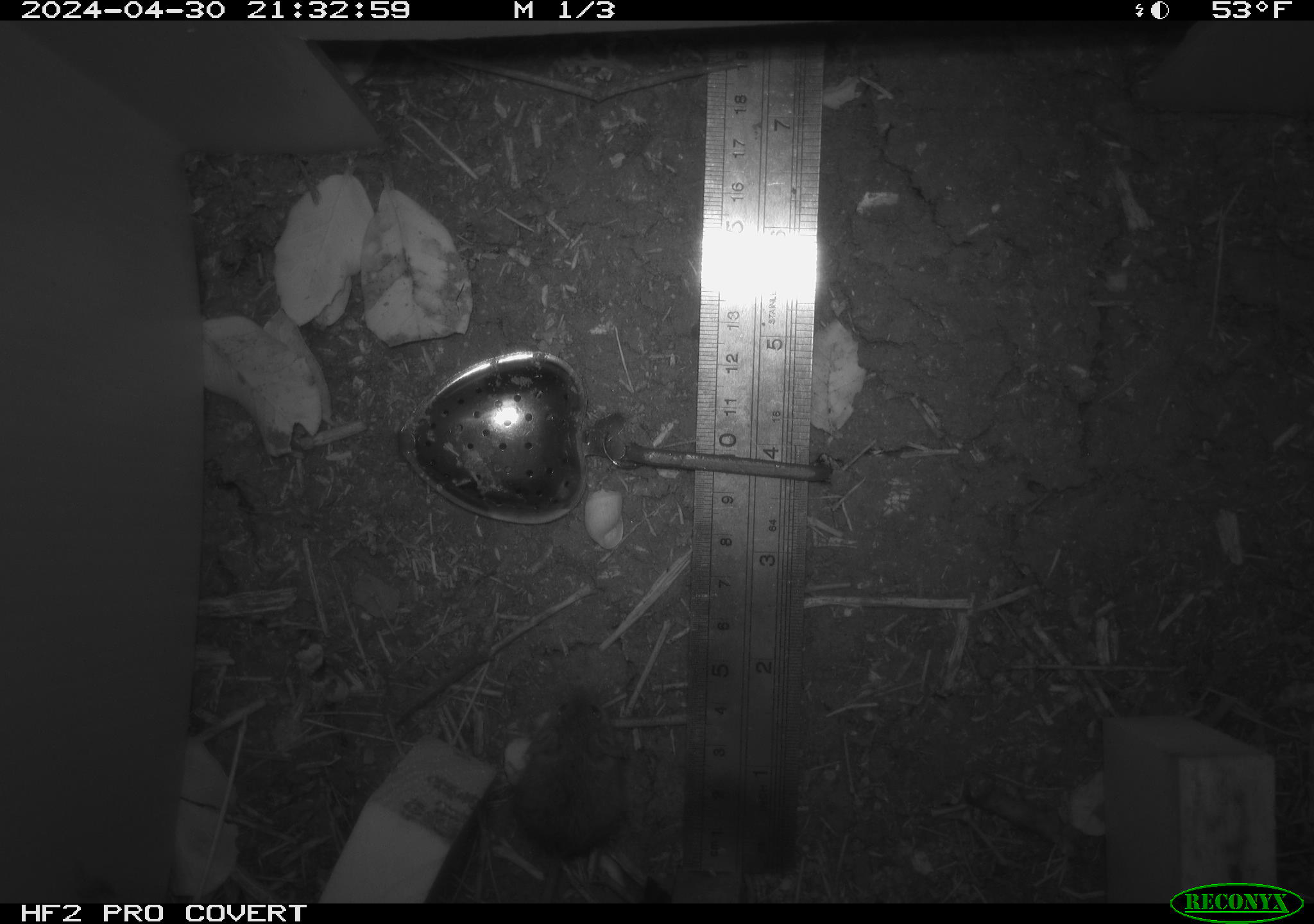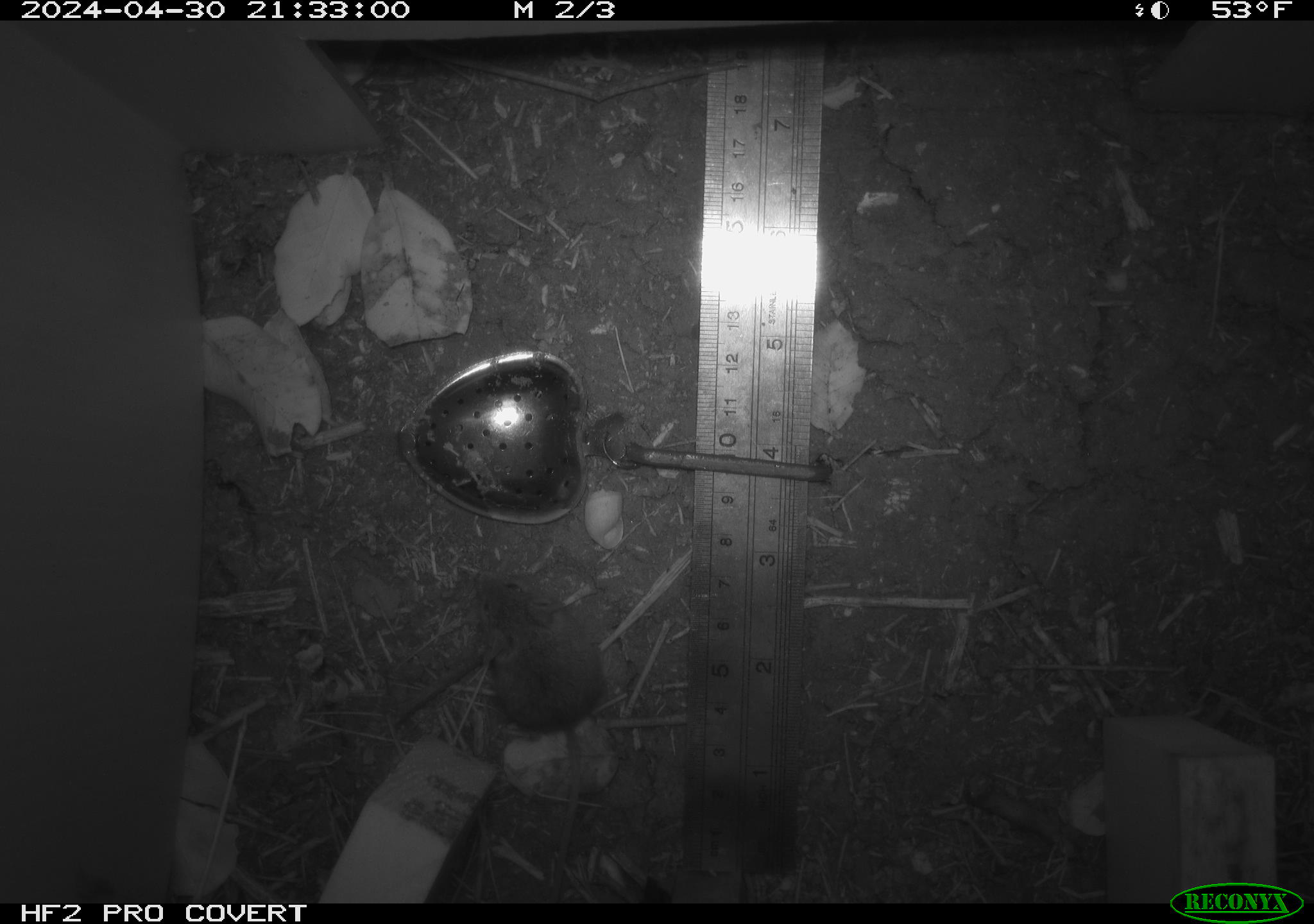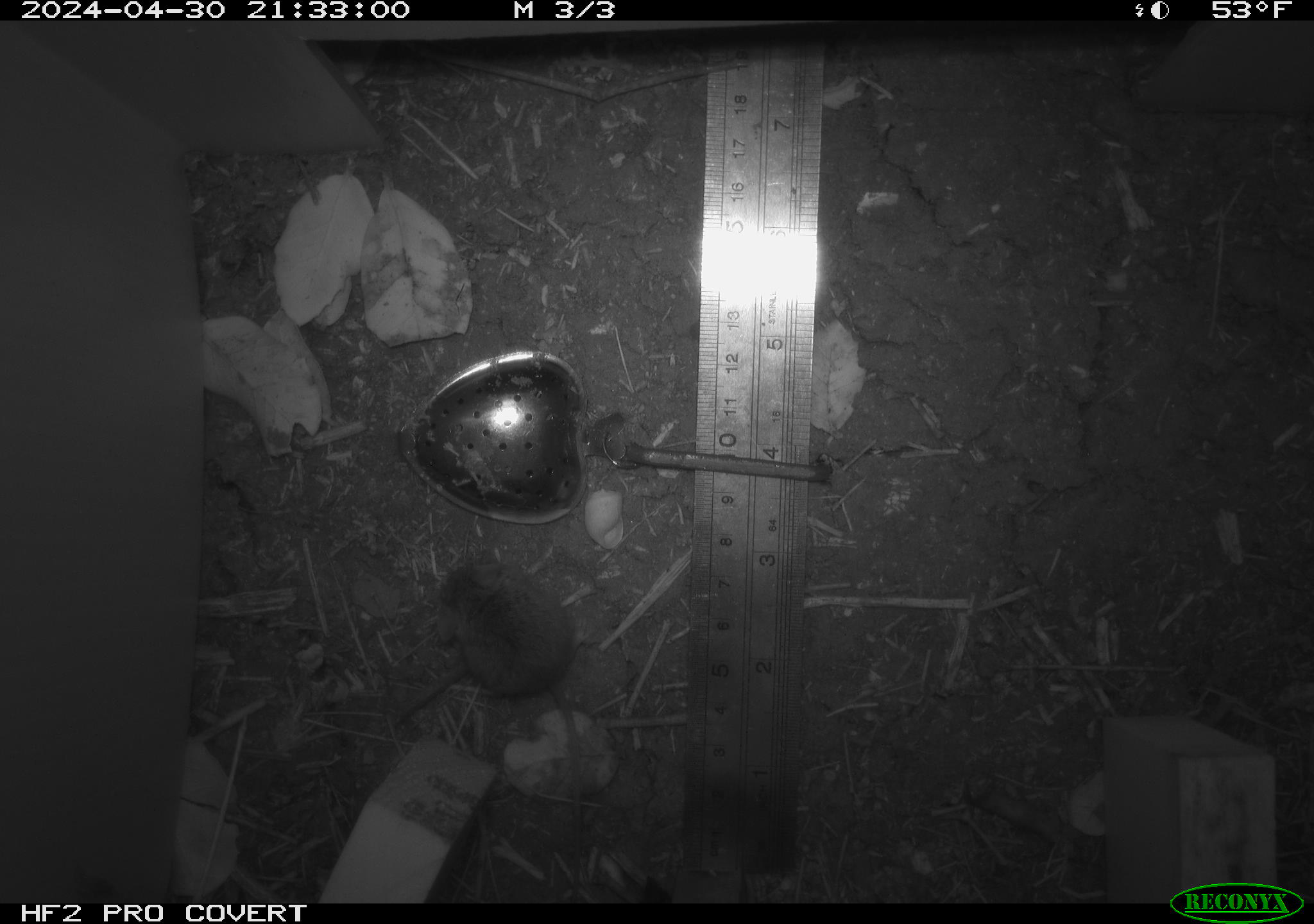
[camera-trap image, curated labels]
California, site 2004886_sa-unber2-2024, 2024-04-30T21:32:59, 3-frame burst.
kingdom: Animalia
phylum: Chordata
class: Mammalia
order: Rodentia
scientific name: Rodentia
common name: mouse species